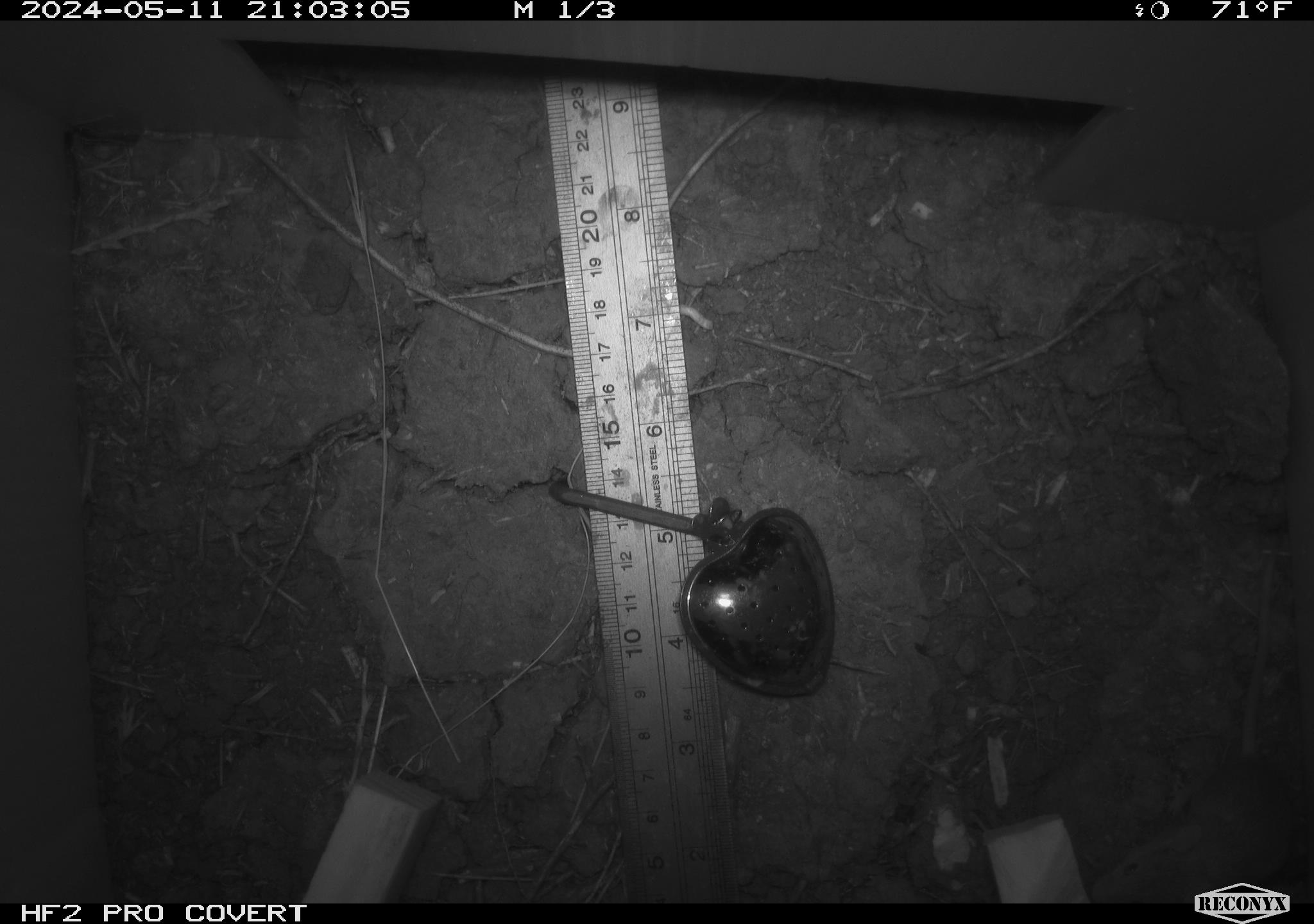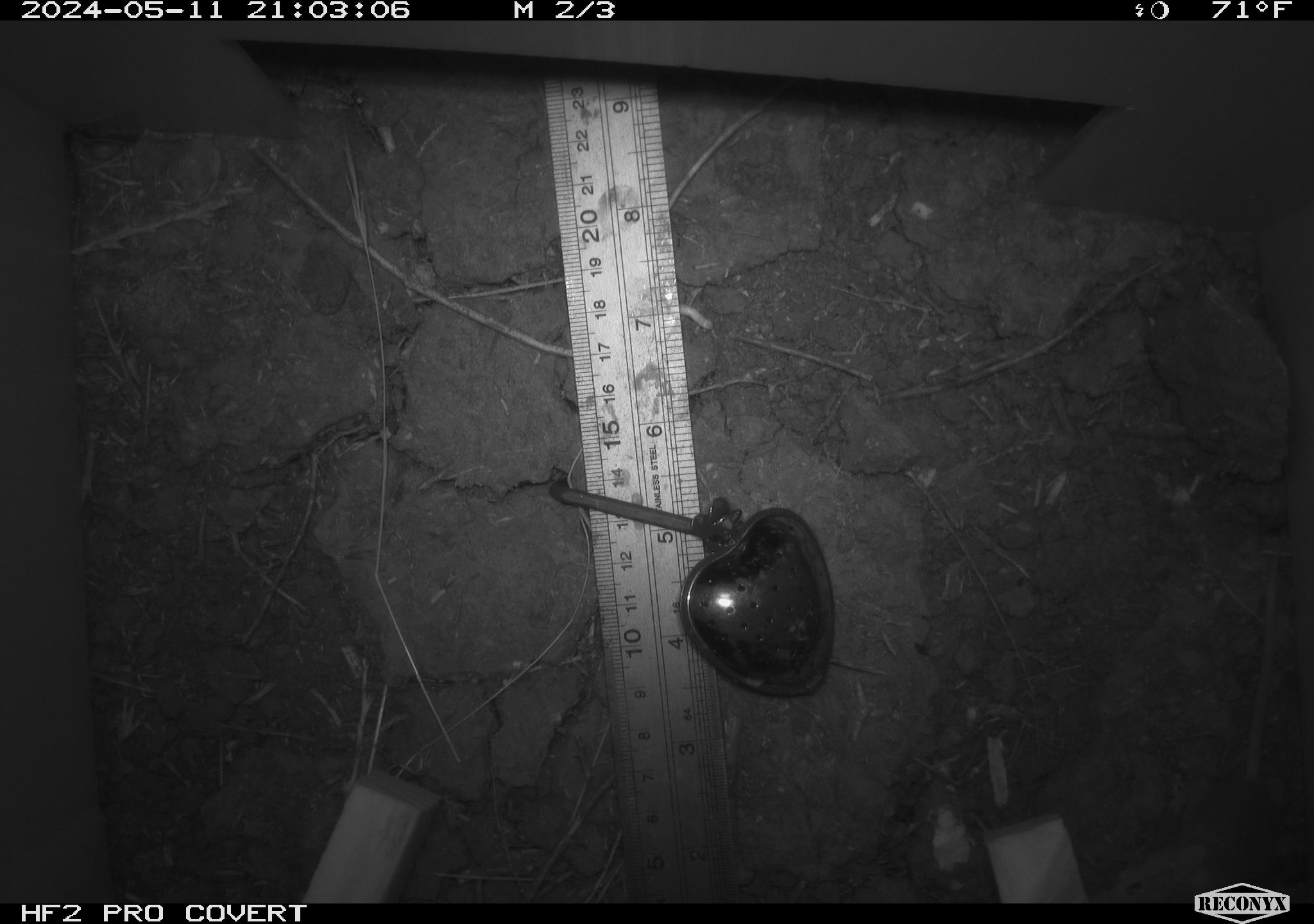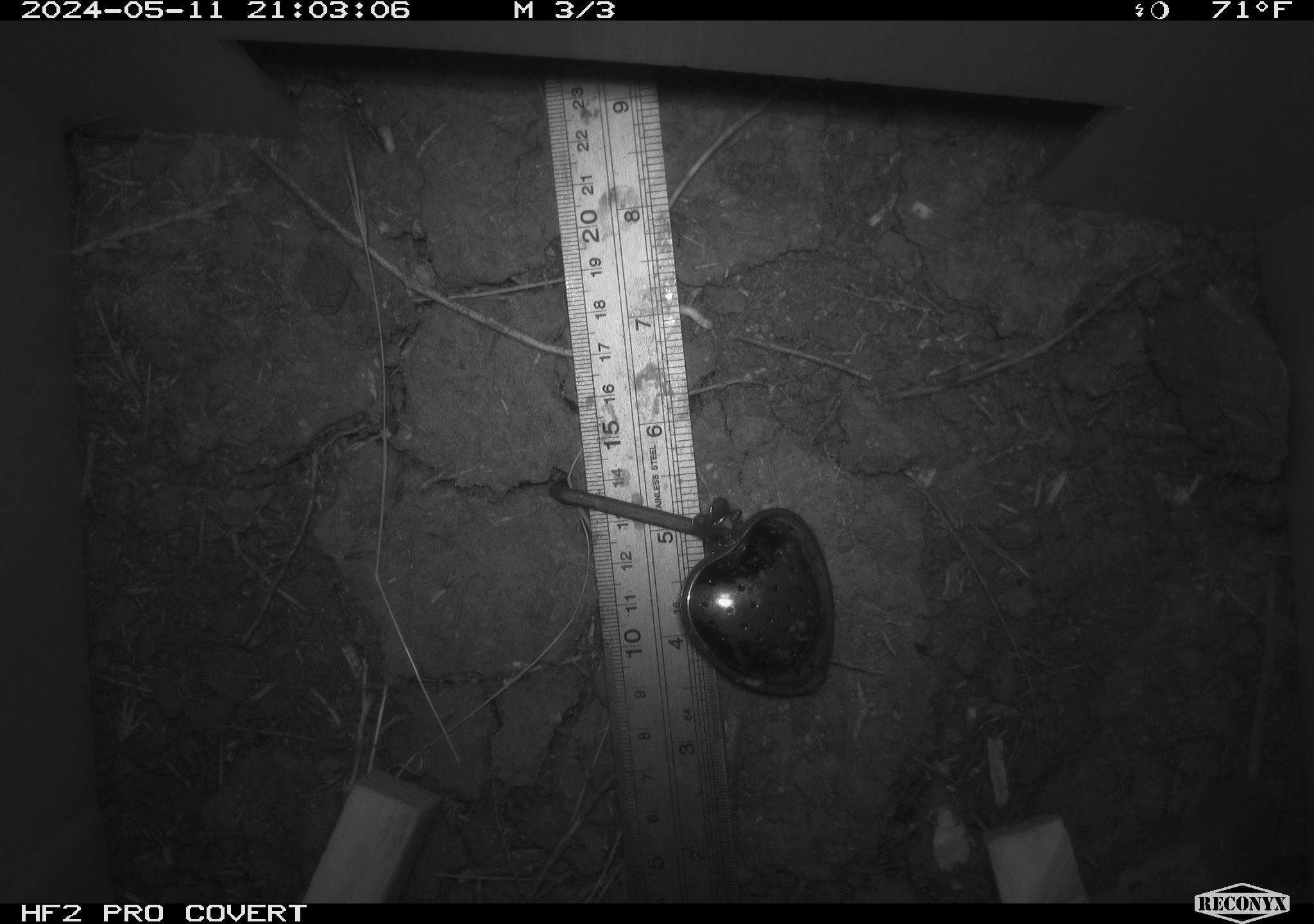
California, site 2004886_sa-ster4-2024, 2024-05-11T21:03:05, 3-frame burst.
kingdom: Animalia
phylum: Chordata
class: Mammalia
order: Rodentia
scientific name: Rodentia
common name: mouse species